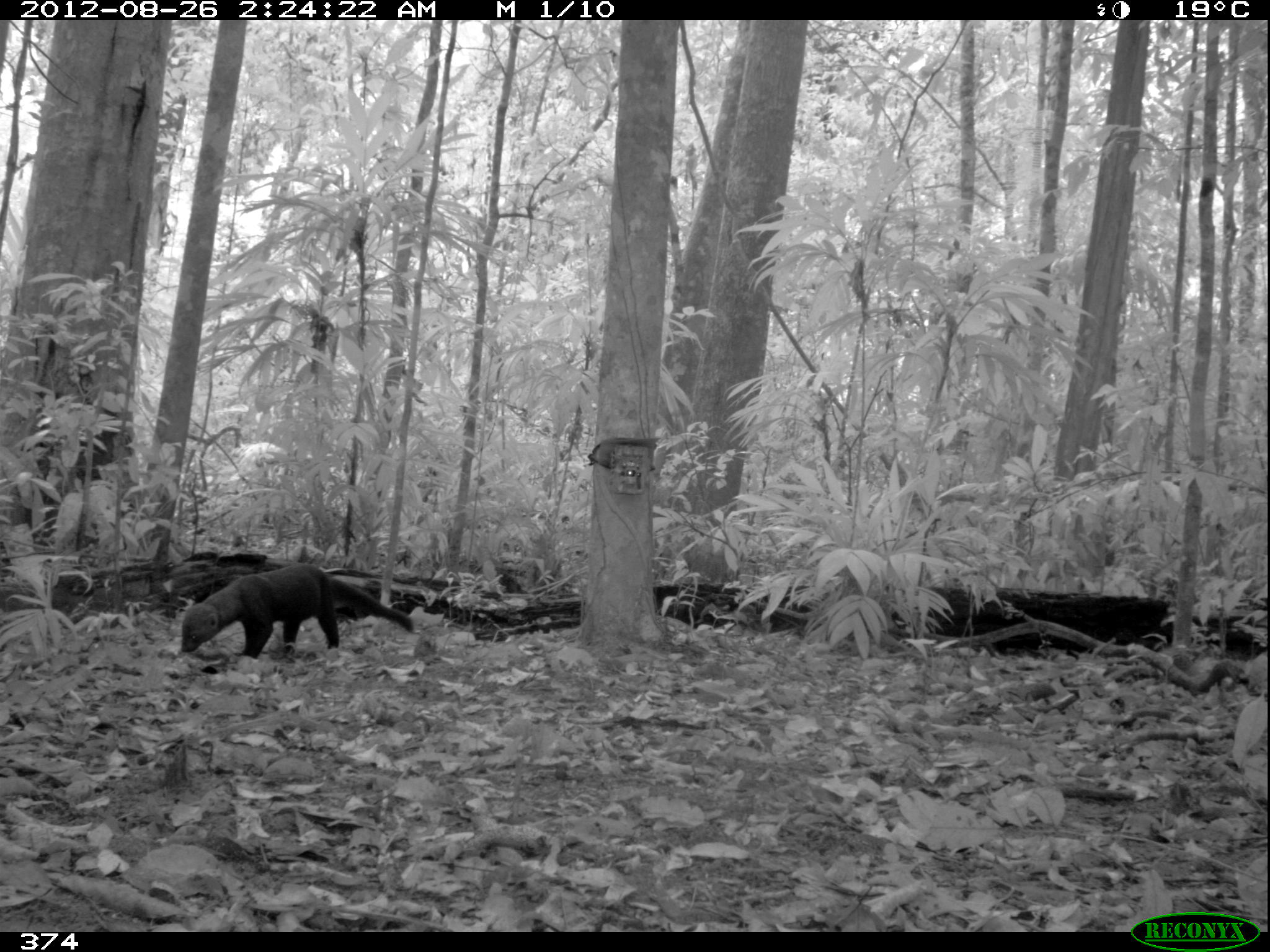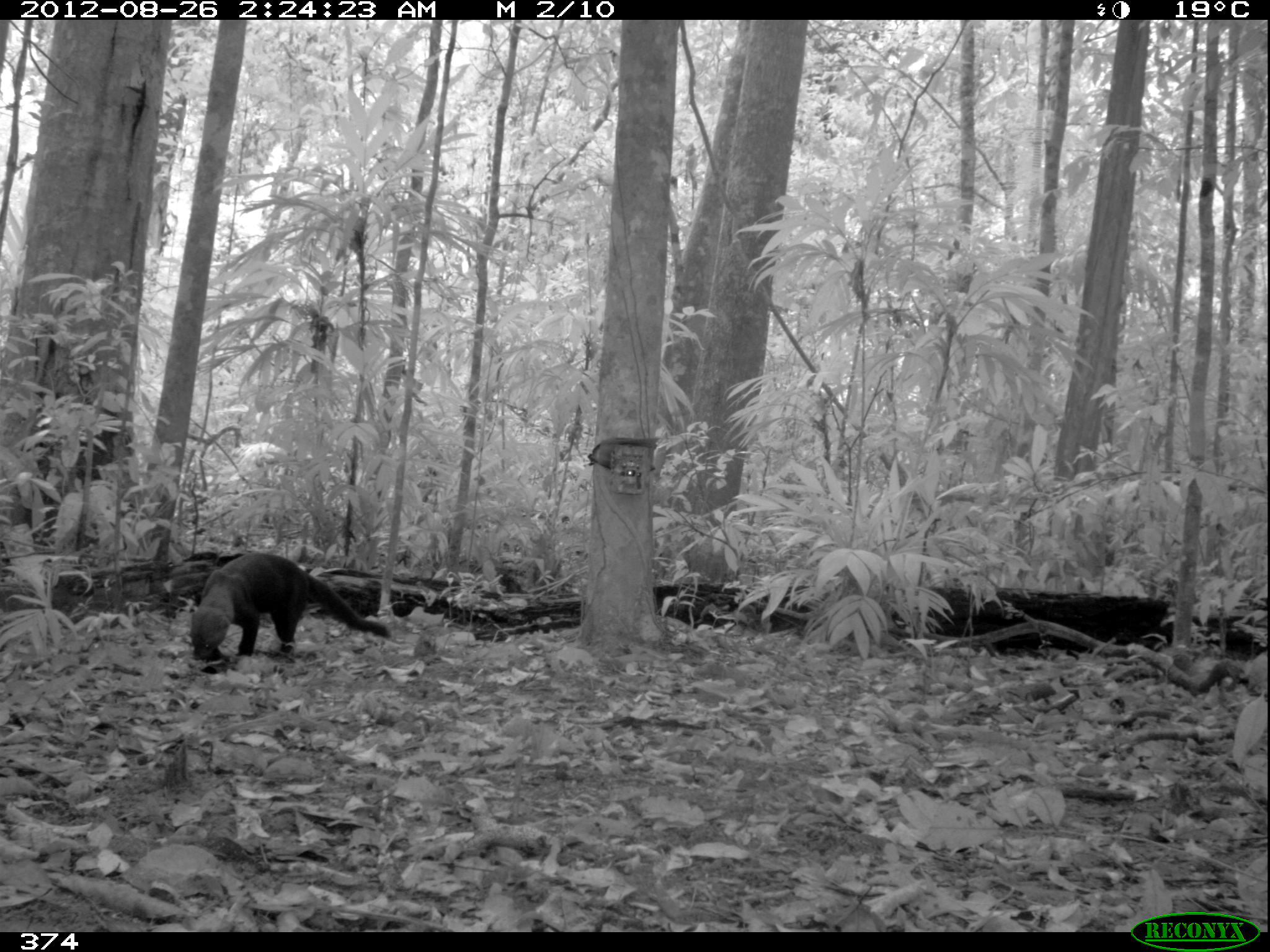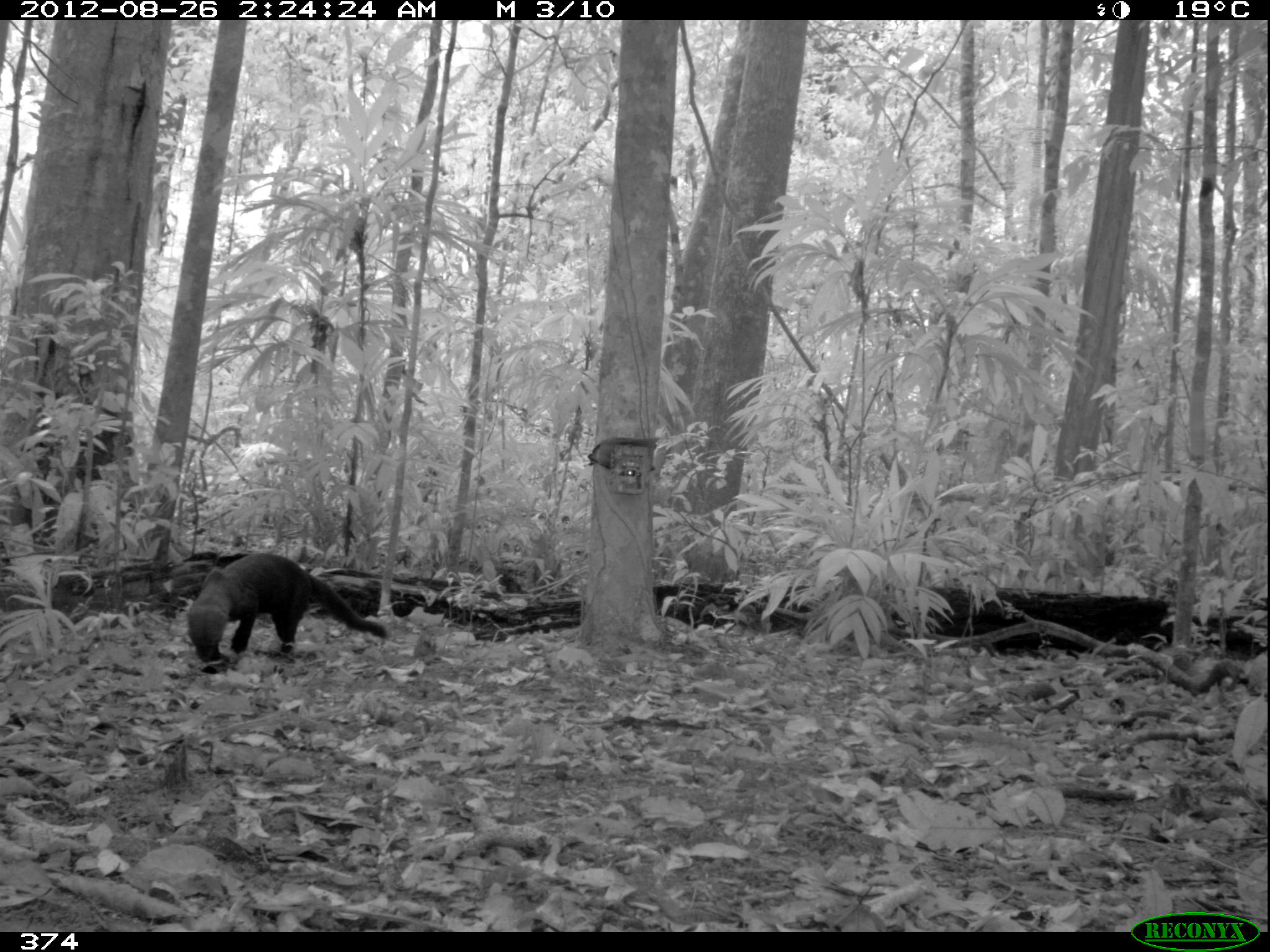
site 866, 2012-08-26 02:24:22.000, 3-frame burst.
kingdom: Animalia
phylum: Chordata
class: Mammalia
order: Carnivora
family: Mustelidae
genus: Eira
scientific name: Eira barbara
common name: tayra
Eira barbara (tayra).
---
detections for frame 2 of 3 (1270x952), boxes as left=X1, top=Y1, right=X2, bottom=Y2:
eira barbara: left=185, top=552, right=389, bottom=662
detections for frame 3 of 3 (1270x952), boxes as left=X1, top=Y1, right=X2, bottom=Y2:
eira barbara: left=184, top=552, right=386, bottom=662